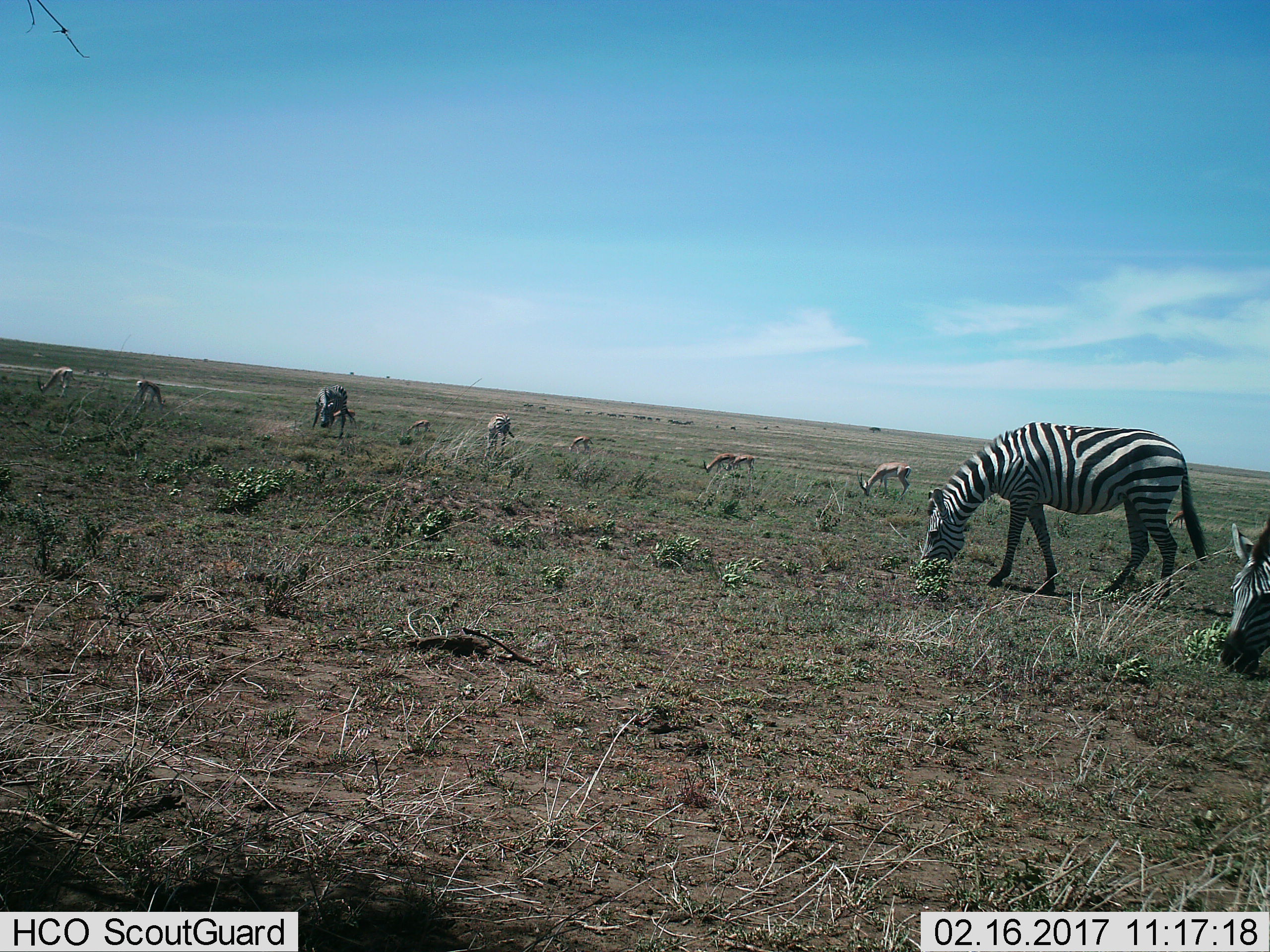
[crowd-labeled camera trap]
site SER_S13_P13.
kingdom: Animalia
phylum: Chordata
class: Mammalia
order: Artiodactyla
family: Bovidae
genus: Eudorcas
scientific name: Eudorcas thomsonii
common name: thomson's gazelle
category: gazellethomsons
Gazellethomsons (thomson's gazelle) (Eudorcas thomsonii), count 5. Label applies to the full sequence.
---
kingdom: Animalia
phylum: Chordata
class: Mammalia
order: Perissodactyla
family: Equidae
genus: Equus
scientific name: Equus quagga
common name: plains zebra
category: zebraplains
Zebraplains (plains zebra) (Equus quagga), count 4. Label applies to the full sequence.